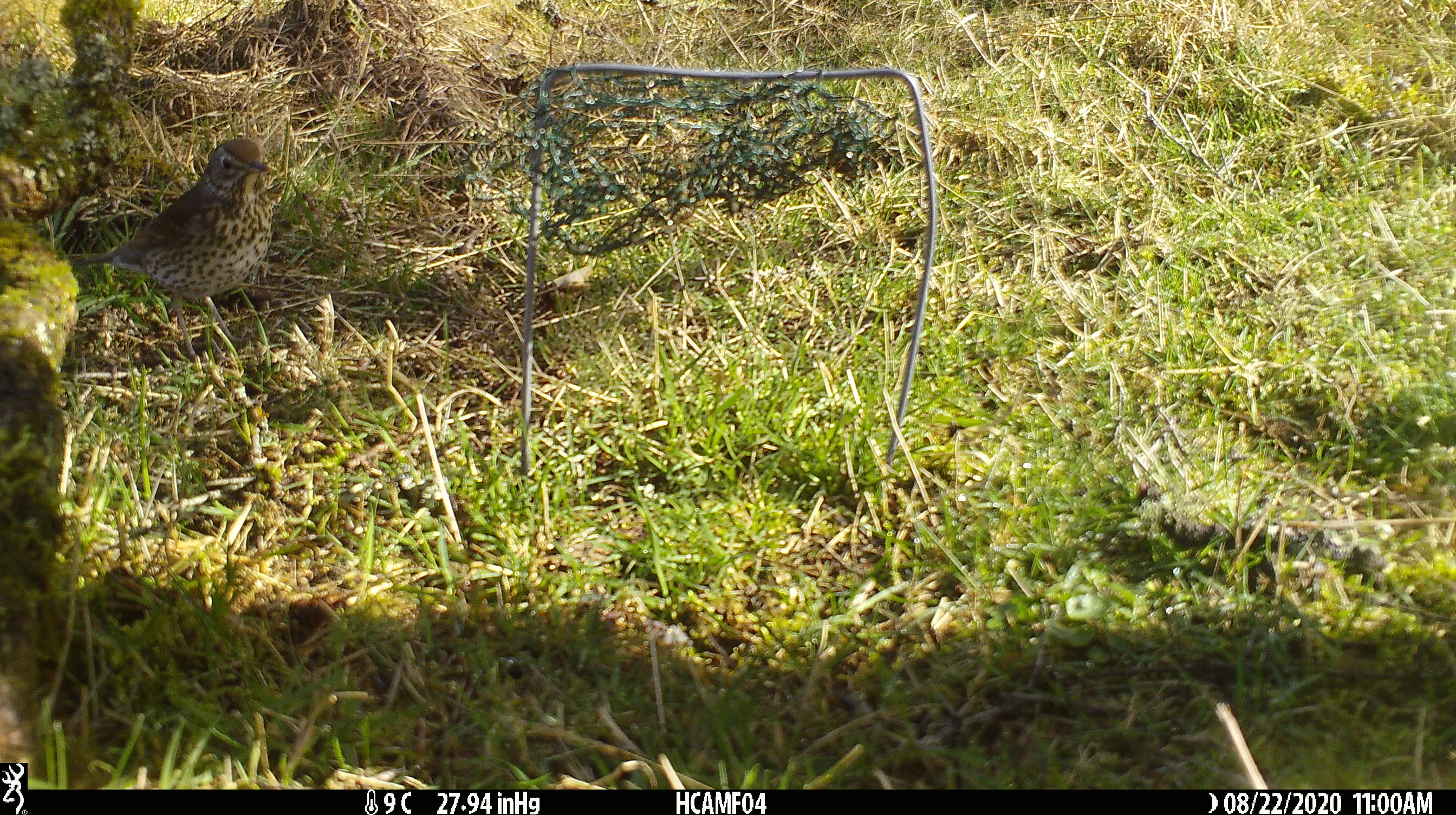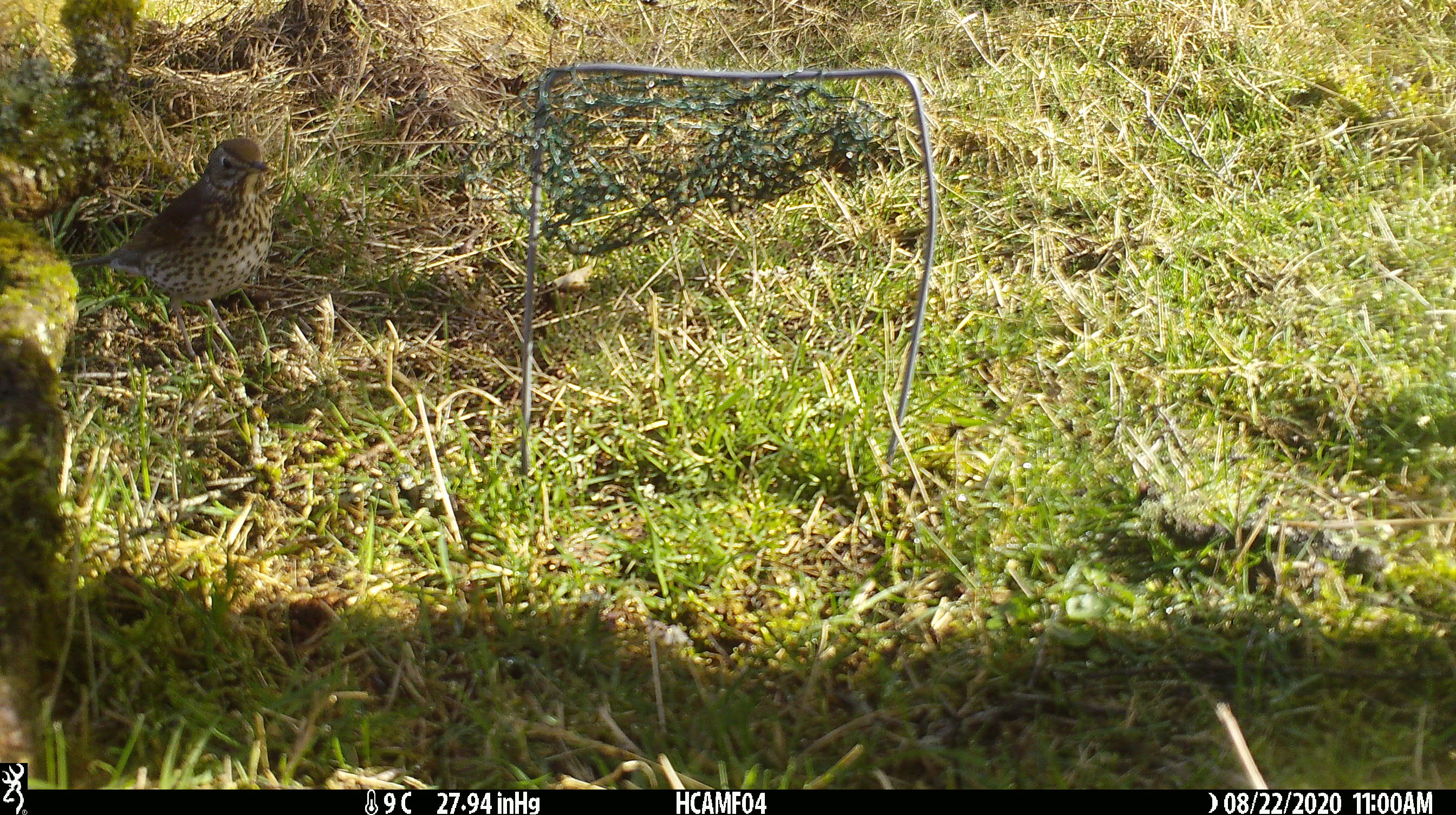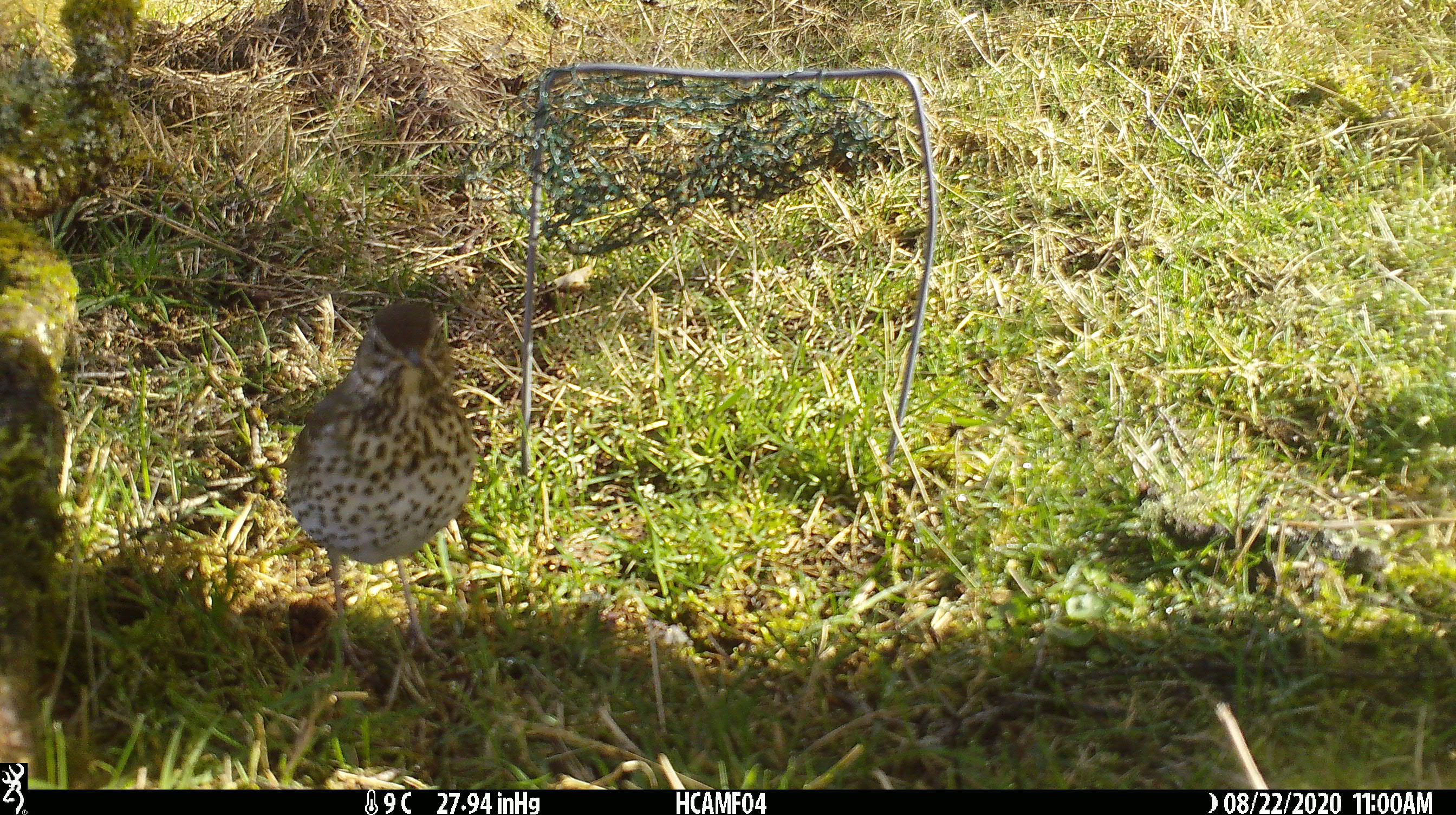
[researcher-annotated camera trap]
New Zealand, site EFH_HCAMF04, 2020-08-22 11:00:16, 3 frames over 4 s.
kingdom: Animalia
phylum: Chordata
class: Aves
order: Passeriformes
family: Turdidae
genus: Turdus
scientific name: Turdus philomelos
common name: song thrush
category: thrush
Thrush (song thrush) (Turdus philomelos).